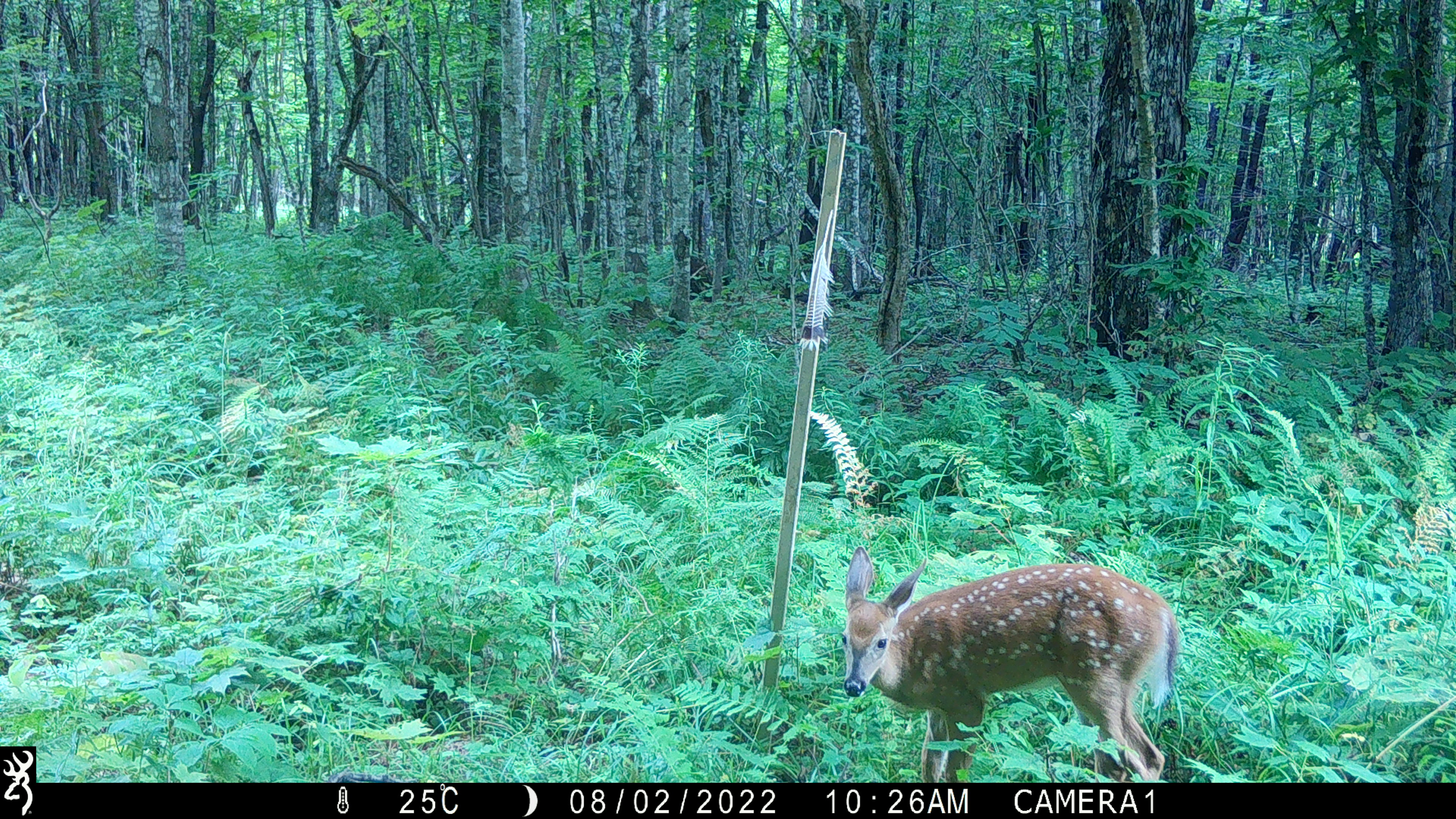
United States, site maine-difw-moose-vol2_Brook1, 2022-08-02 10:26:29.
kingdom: Animalia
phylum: Chordata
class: Mammalia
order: Artiodactyla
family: Cervidae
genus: Odocoileus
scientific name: Odocoileus virginianus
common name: white-tailed deer